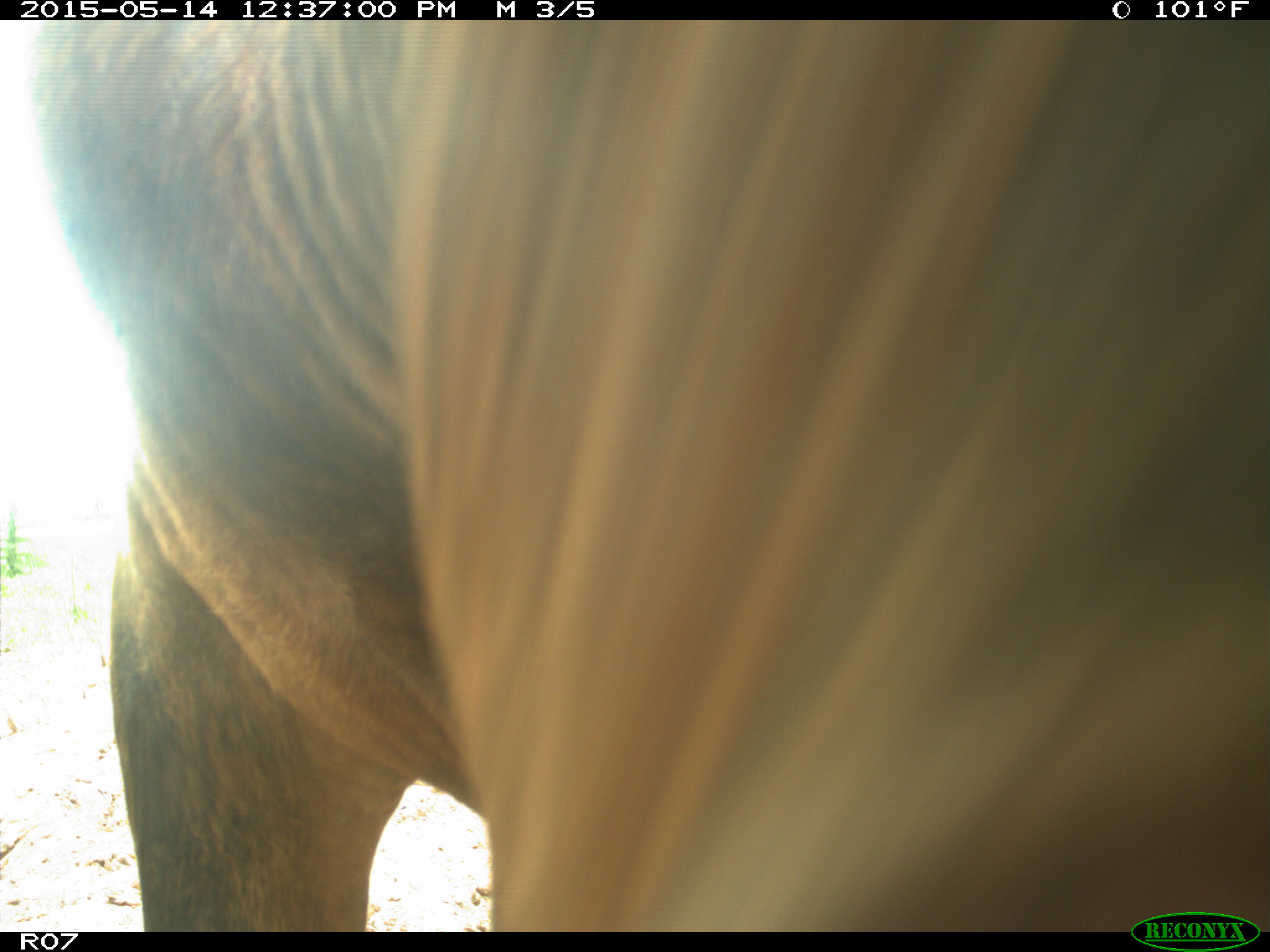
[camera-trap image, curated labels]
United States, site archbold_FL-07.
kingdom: Animalia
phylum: Chordata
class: Mammalia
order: Artiodactyla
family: Bovidae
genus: Bos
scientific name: Bos taurus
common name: domestic cow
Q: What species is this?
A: Bos taurus (domestic cow).